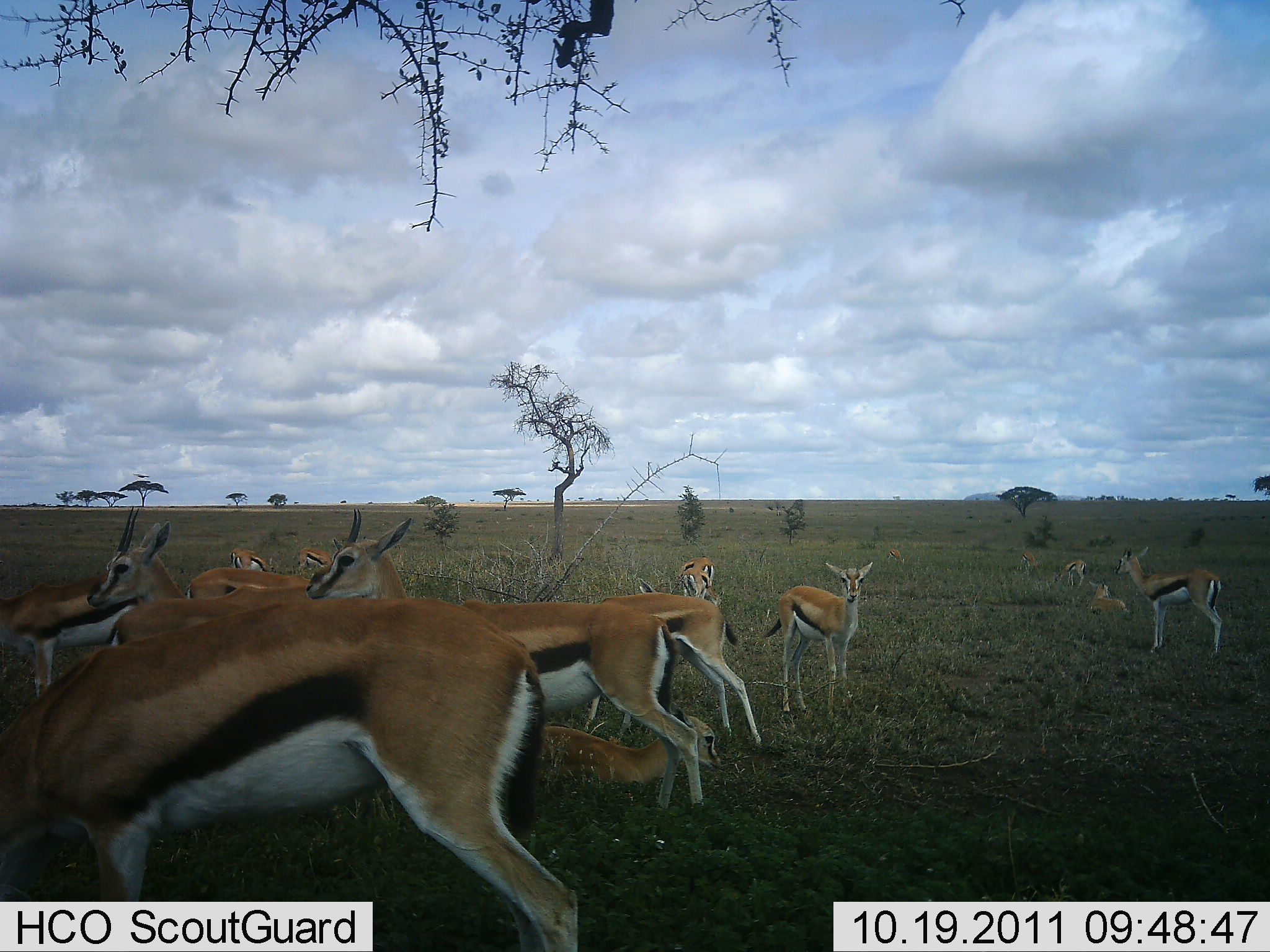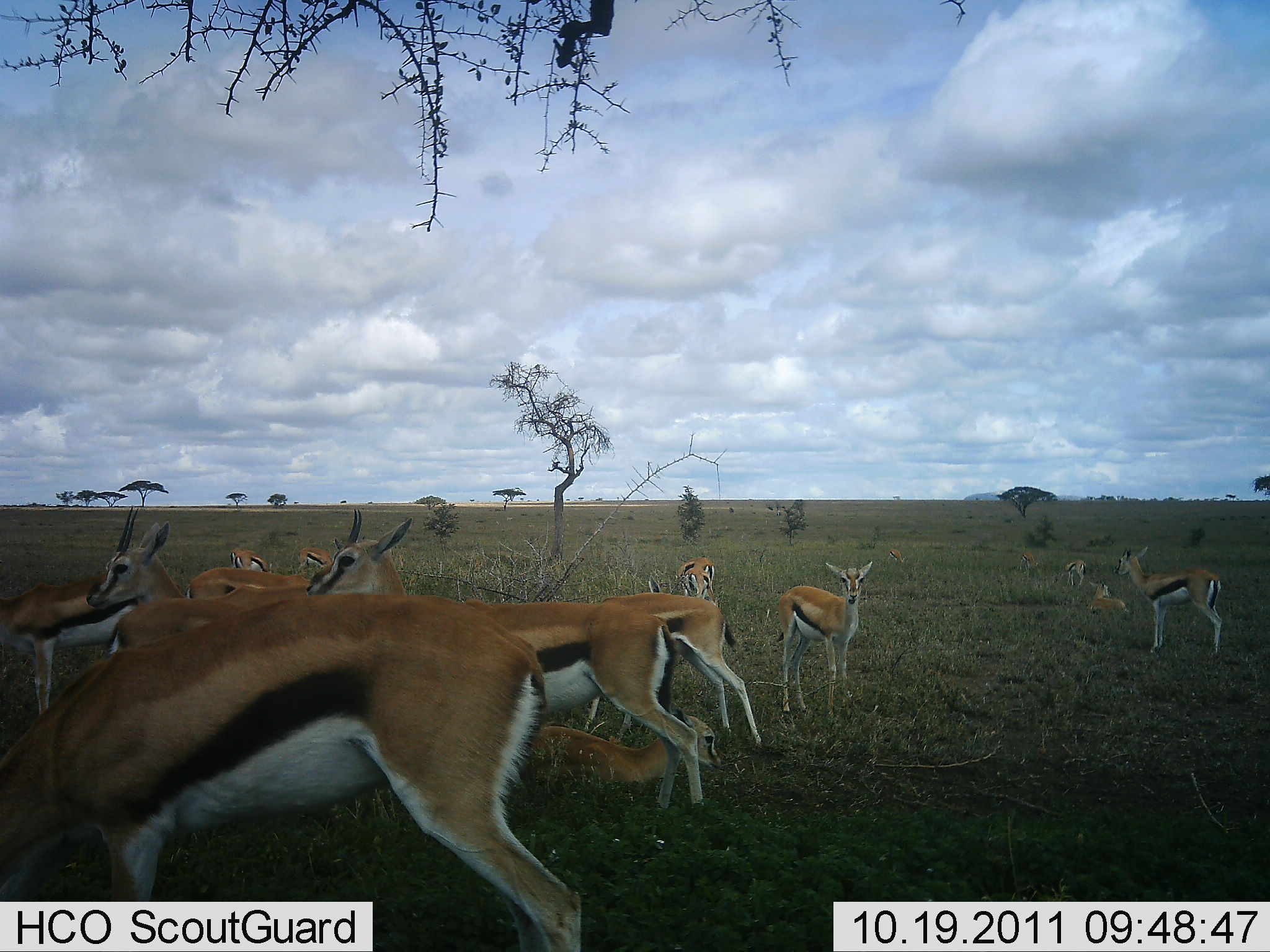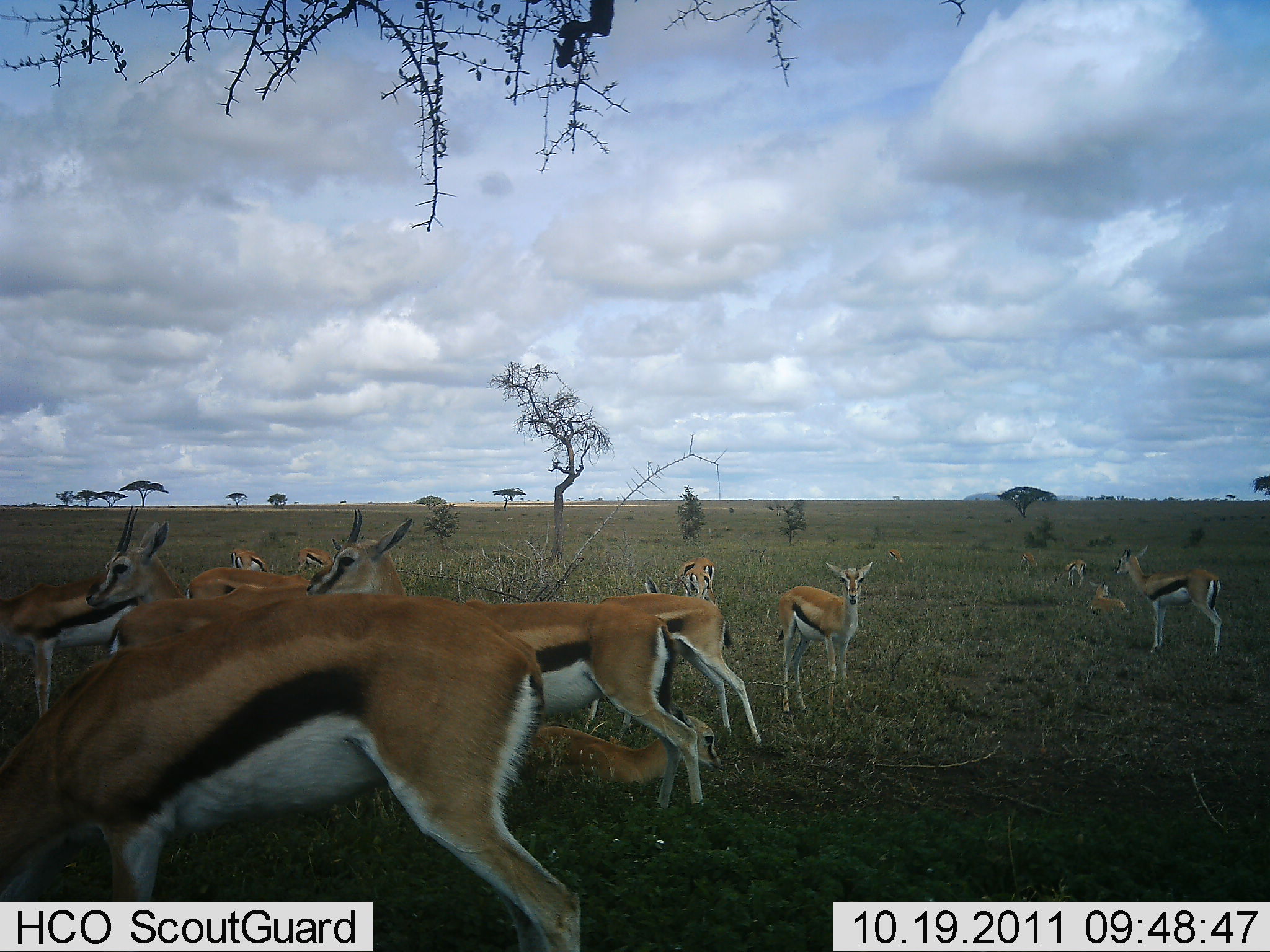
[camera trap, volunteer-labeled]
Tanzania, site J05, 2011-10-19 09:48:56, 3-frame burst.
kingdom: Animalia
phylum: Chordata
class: Mammalia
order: Artiodactyla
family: Bovidae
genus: Eudorcas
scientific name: Eudorcas thomsonii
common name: thomson's gazelle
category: gazellethomsons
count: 11-50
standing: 92%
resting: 67%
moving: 0%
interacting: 0%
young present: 50%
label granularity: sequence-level